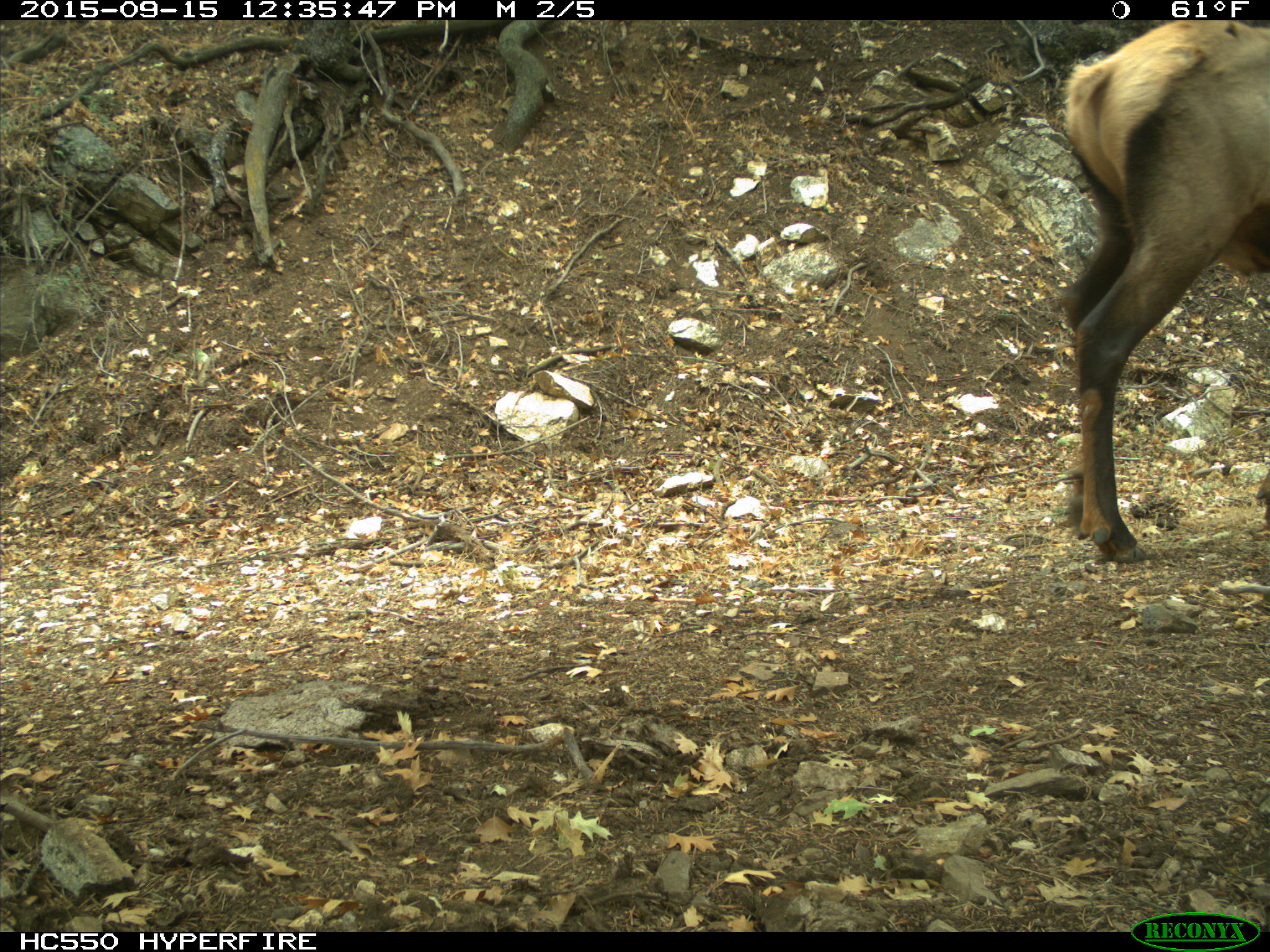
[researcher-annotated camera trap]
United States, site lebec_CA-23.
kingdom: Animalia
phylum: Chordata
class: Mammalia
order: Artiodactyla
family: Cervidae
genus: Cervus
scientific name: Cervus canadensis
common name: elk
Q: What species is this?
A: Cervus canadensis (elk).